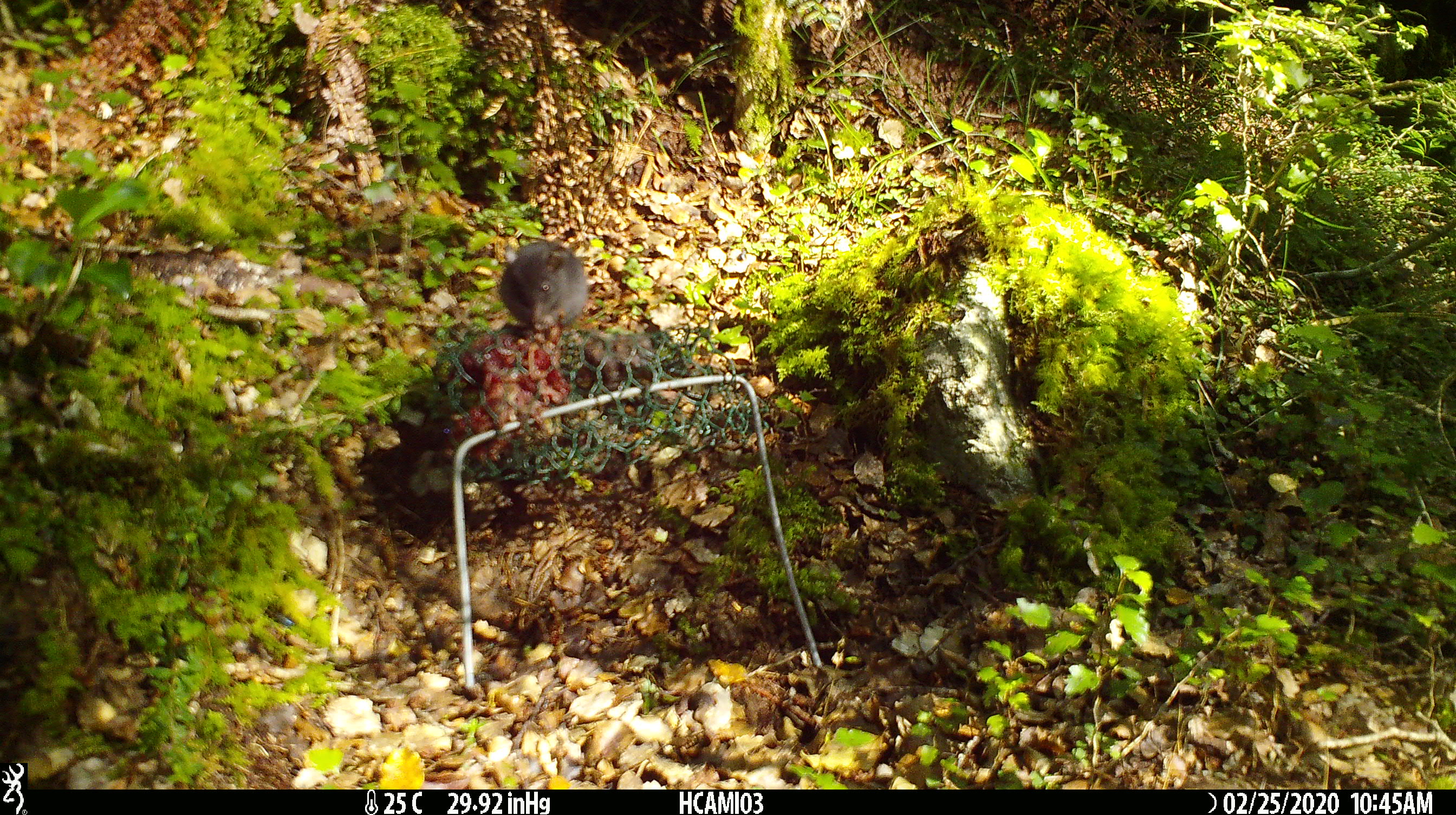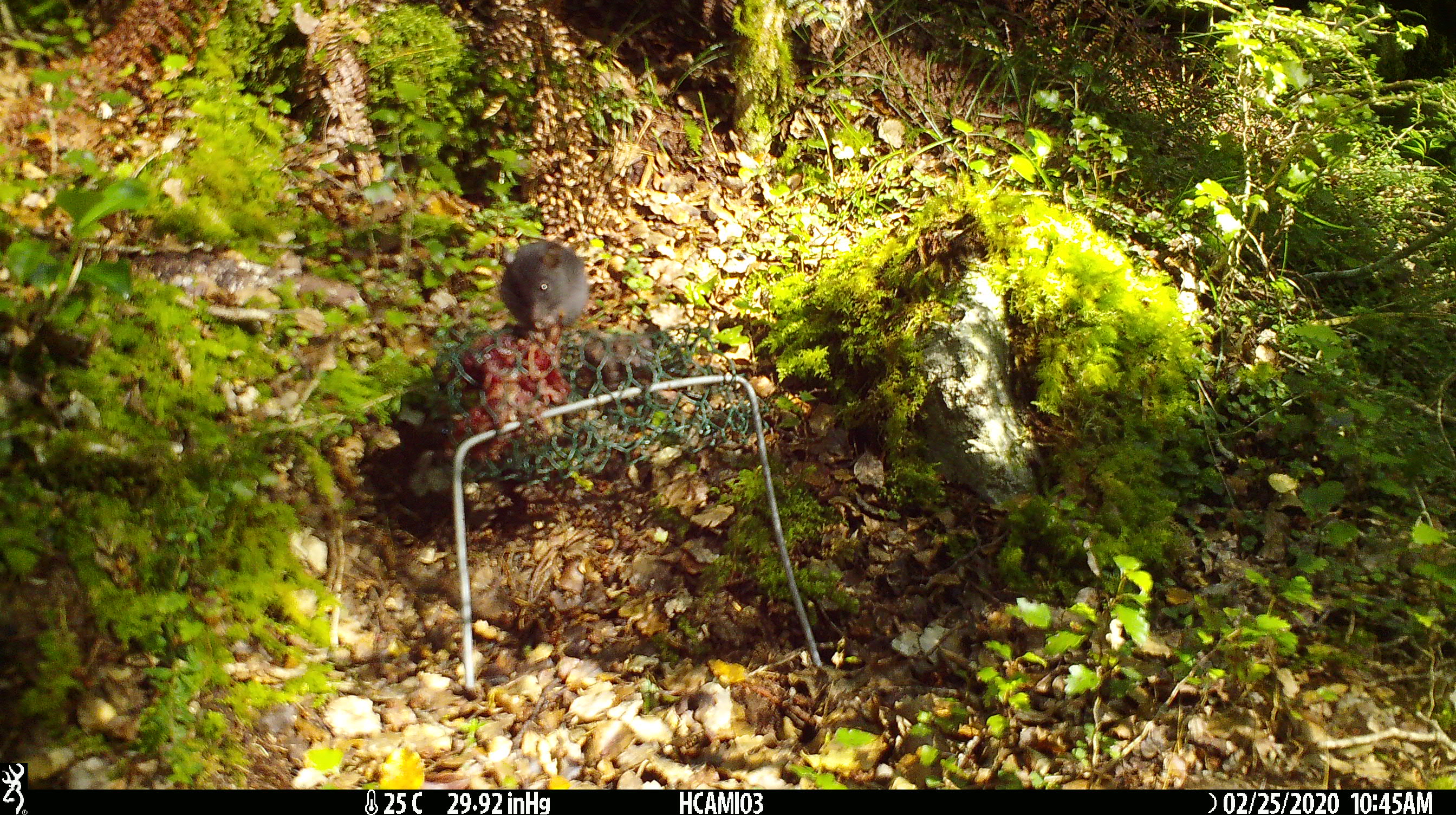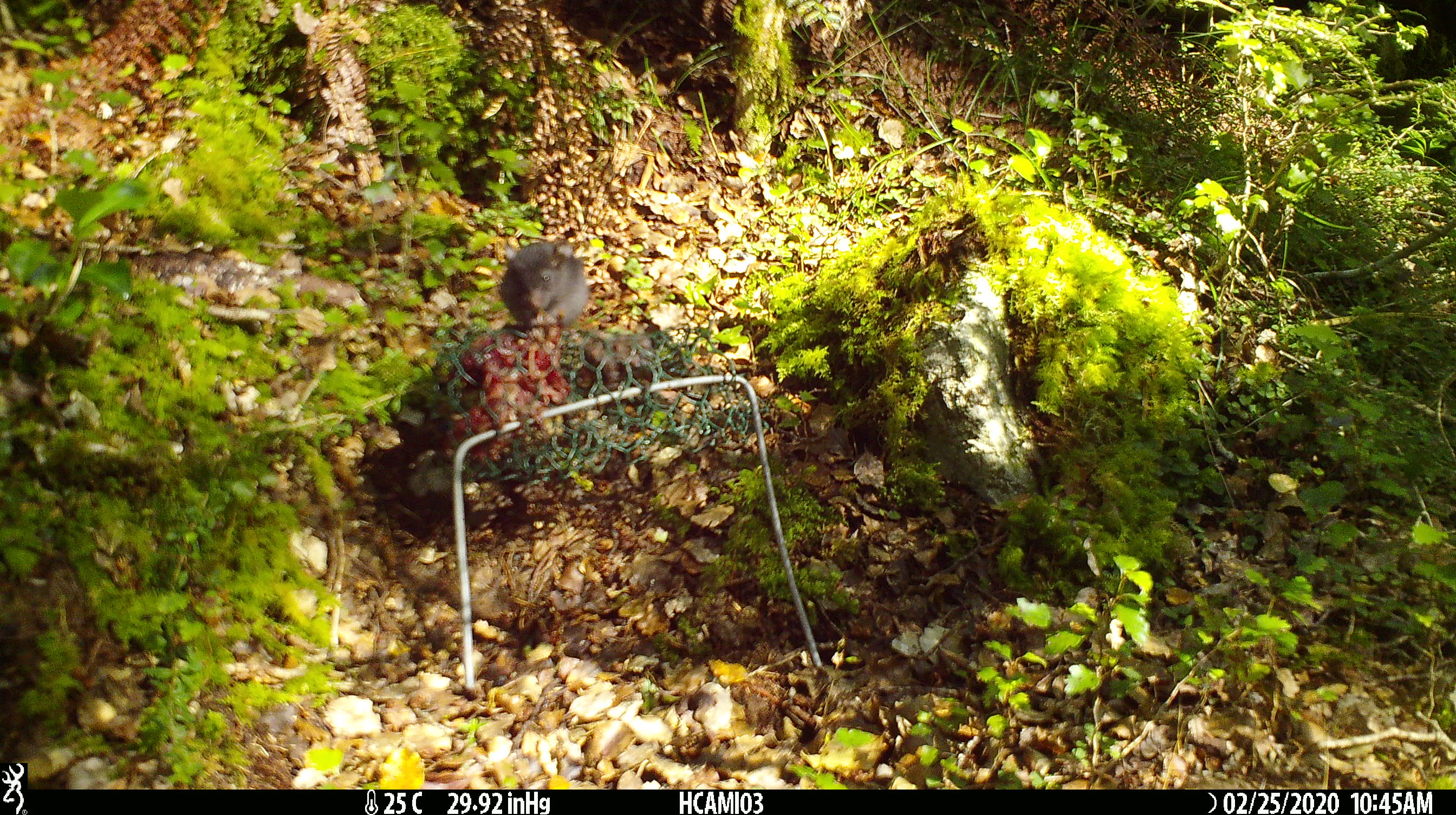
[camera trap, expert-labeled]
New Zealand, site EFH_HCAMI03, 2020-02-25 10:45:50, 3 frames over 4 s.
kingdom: Animalia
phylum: Chordata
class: Mammalia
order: Rodentia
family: Muridae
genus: Mus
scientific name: Mus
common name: mouse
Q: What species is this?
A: Mouse (Mus).